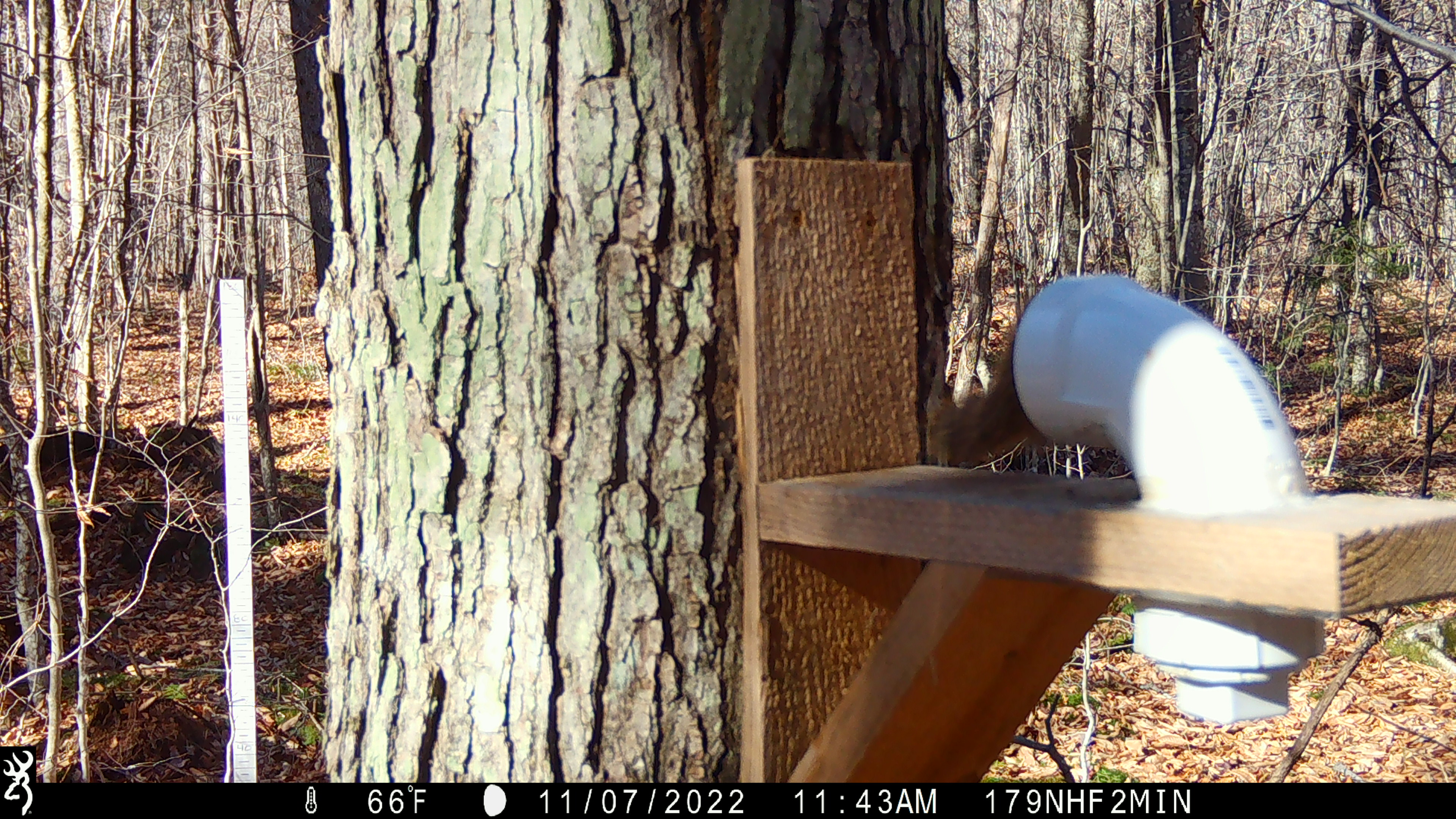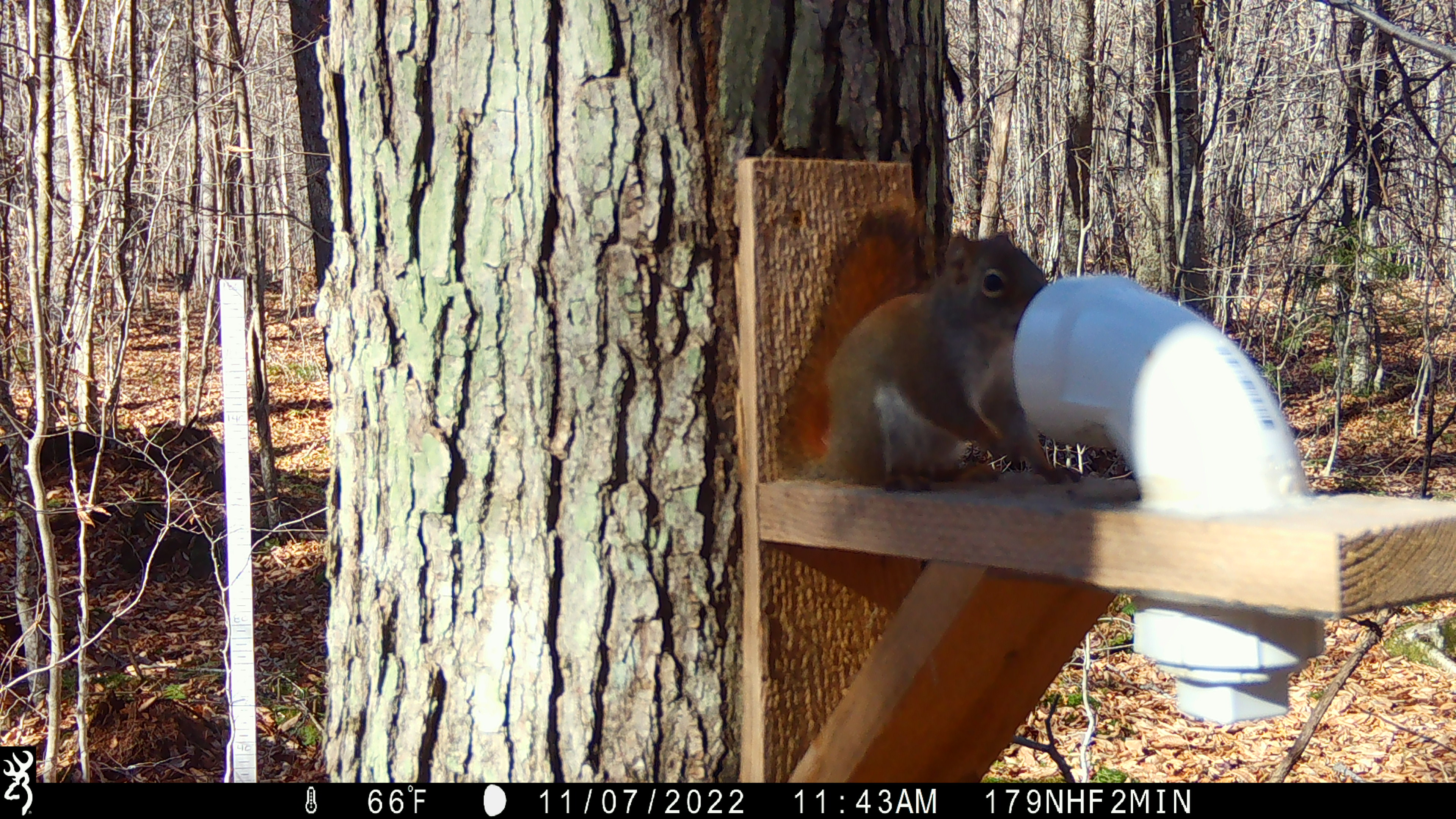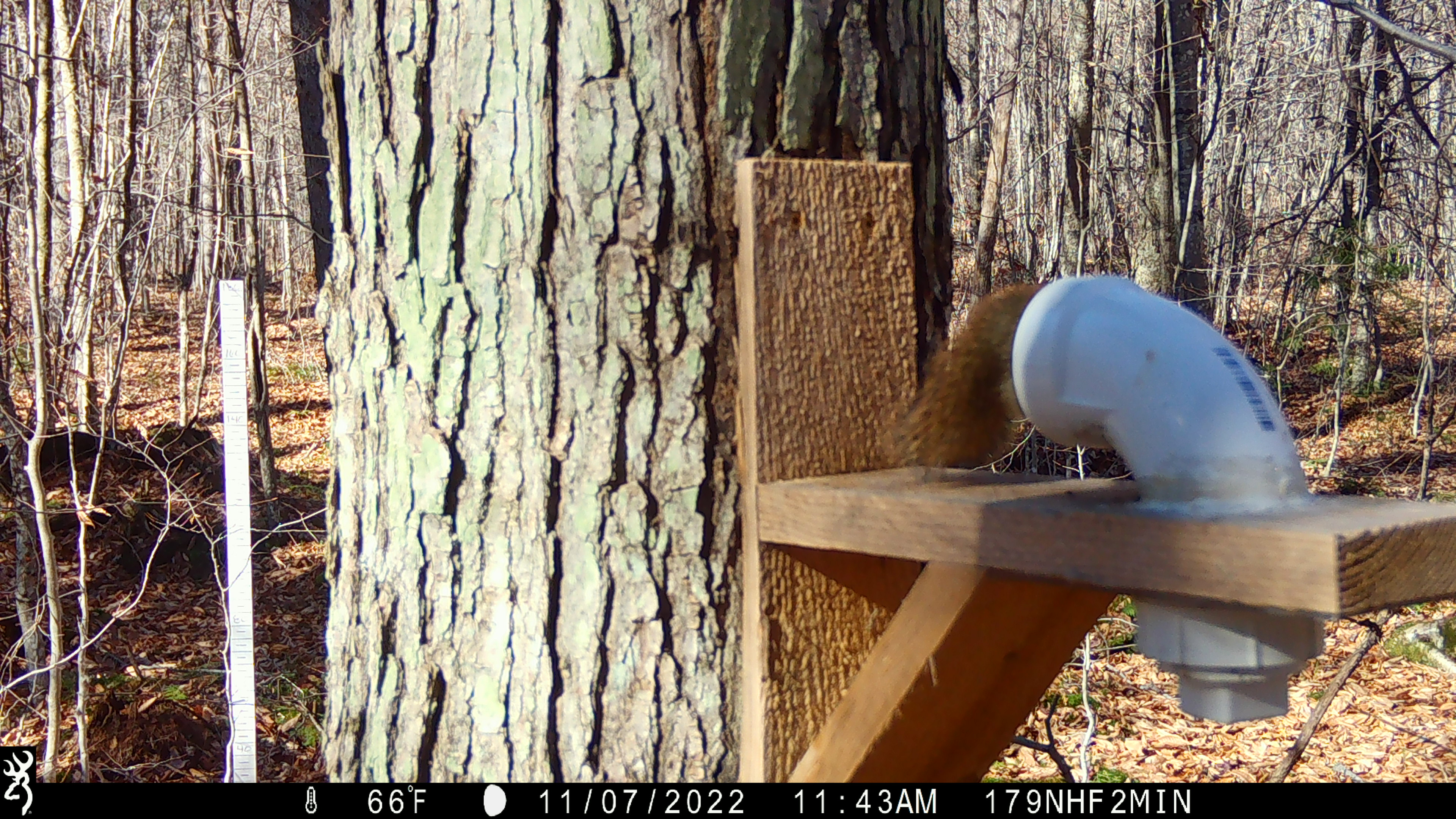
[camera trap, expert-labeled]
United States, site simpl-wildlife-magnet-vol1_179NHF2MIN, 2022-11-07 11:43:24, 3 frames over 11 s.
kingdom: Animalia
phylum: Chordata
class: Mammalia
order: Rodentia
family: Sciuridae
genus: Tamiasciurus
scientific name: Tamiasciurus hudsonicus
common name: red squirrel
Red squirrel (Tamiasciurus hudsonicus).